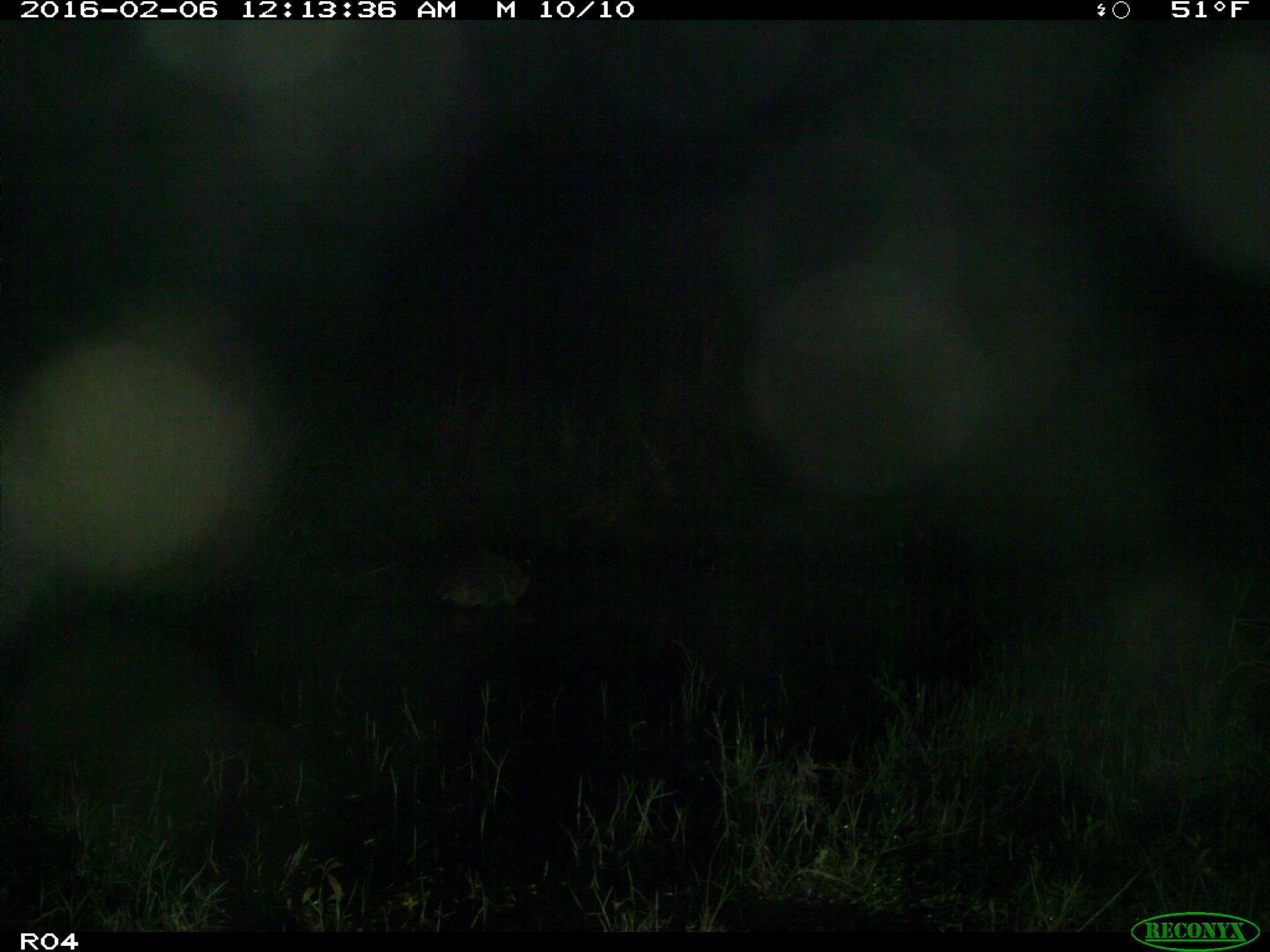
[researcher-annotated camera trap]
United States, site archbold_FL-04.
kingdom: Animalia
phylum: Chordata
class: Mammalia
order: Carnivora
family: Procyonidae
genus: Procyon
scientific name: Procyon lotor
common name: common raccoon